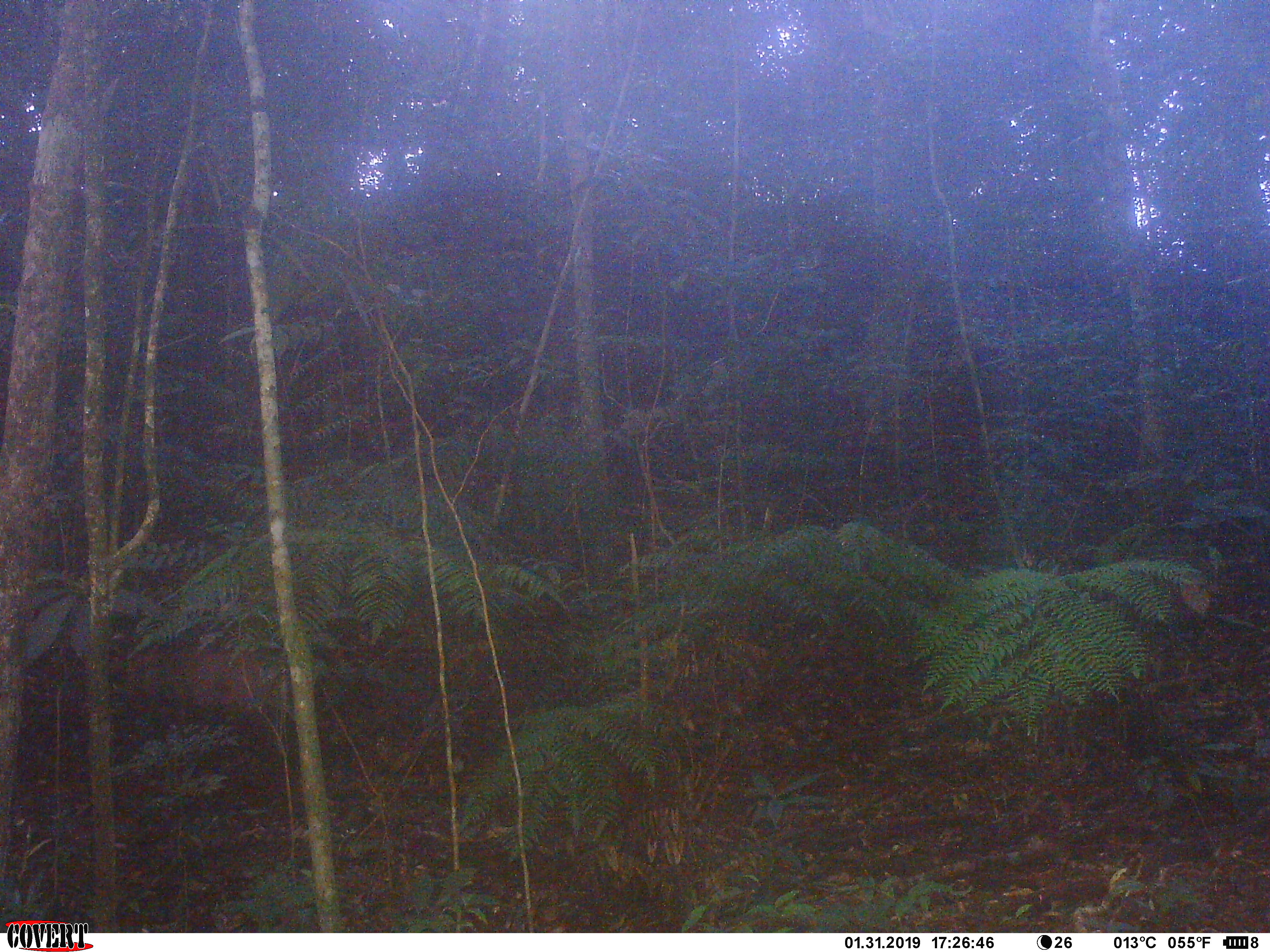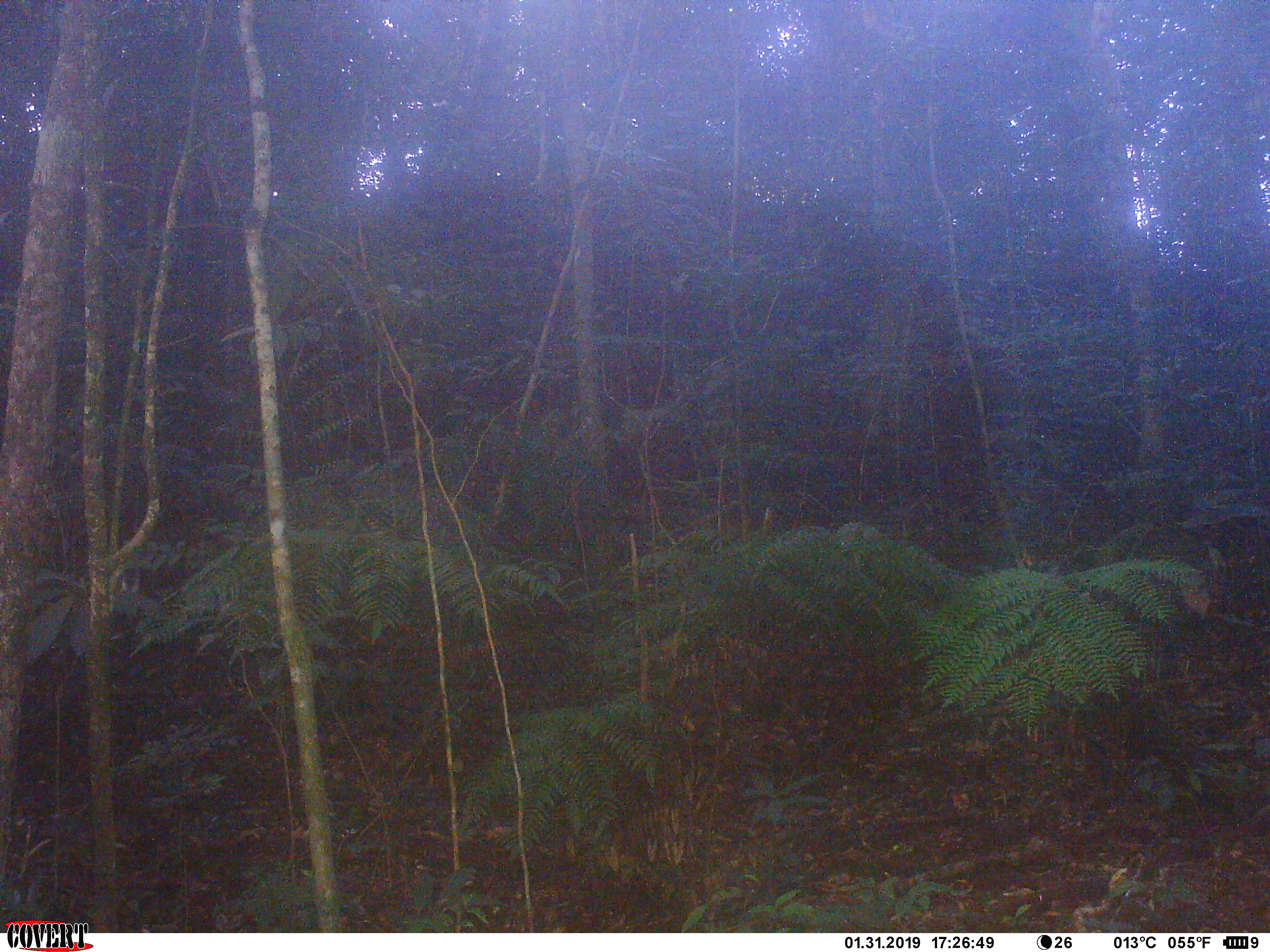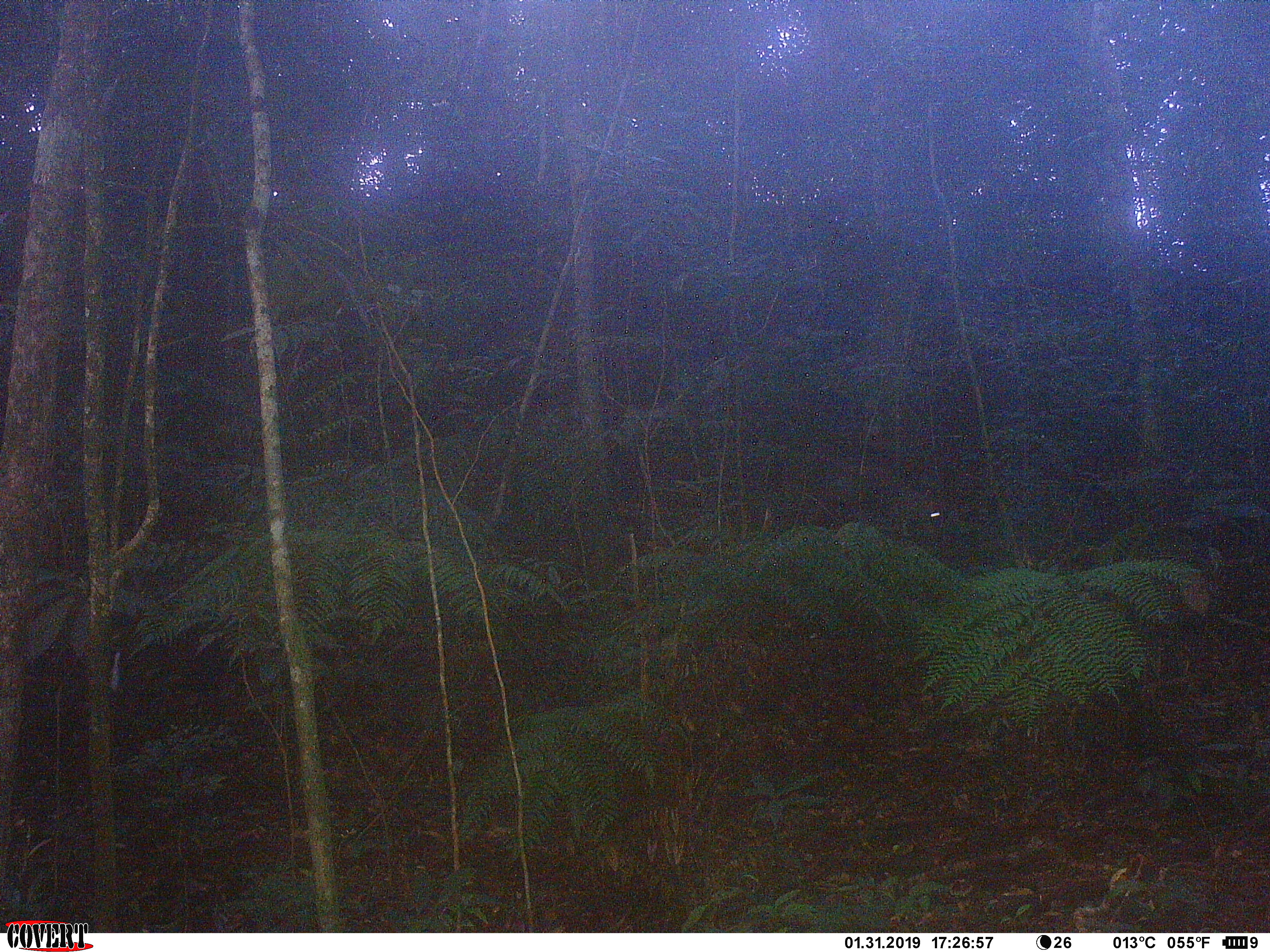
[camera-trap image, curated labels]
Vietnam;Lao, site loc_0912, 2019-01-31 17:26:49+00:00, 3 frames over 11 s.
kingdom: Animalia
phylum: Chordata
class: Mammalia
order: Artiodactyla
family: Cervidae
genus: Muntiacus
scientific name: Muntiacus rooseveltorum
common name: roosevelt's muntjac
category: roosevelts muntjac group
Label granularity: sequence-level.